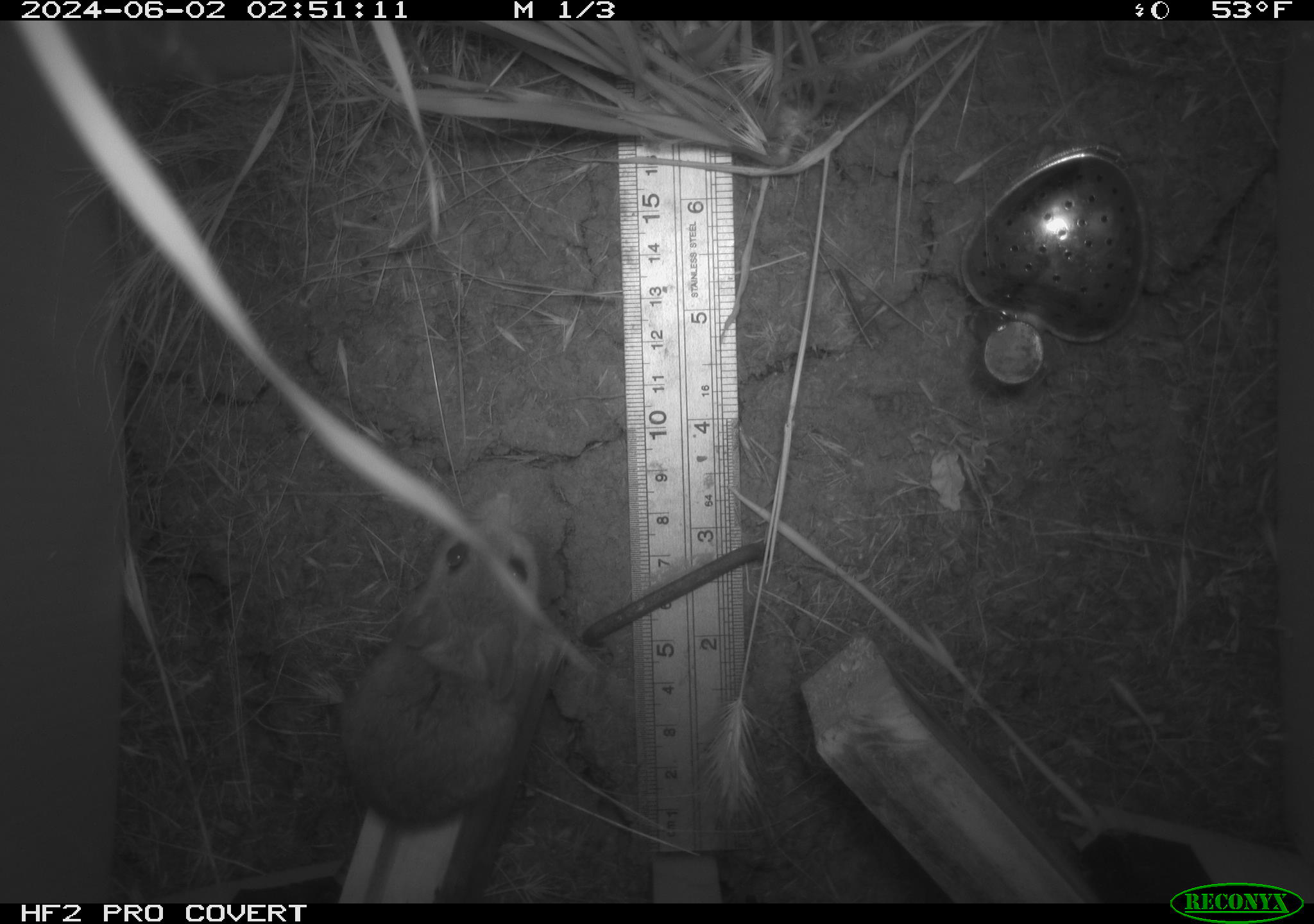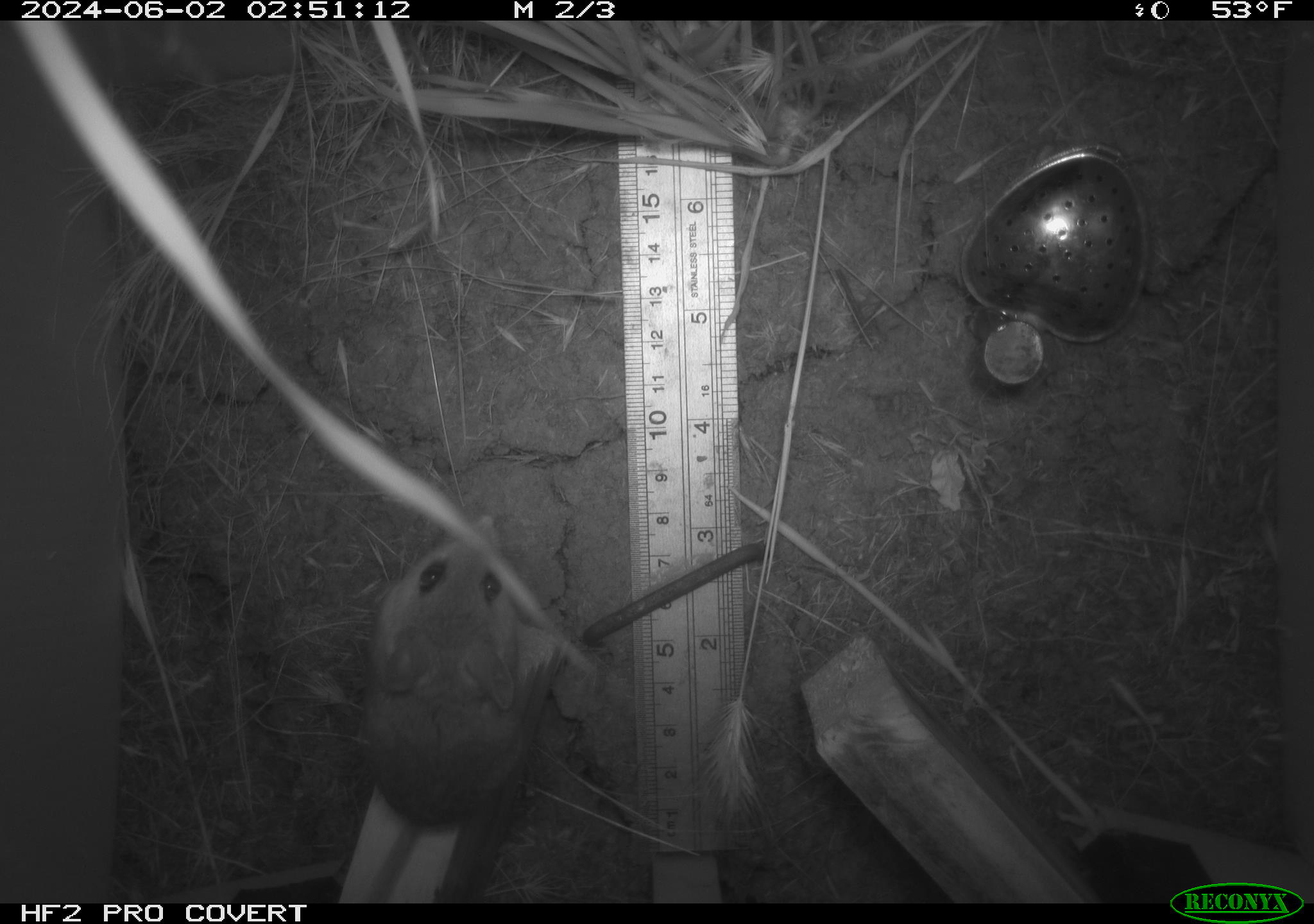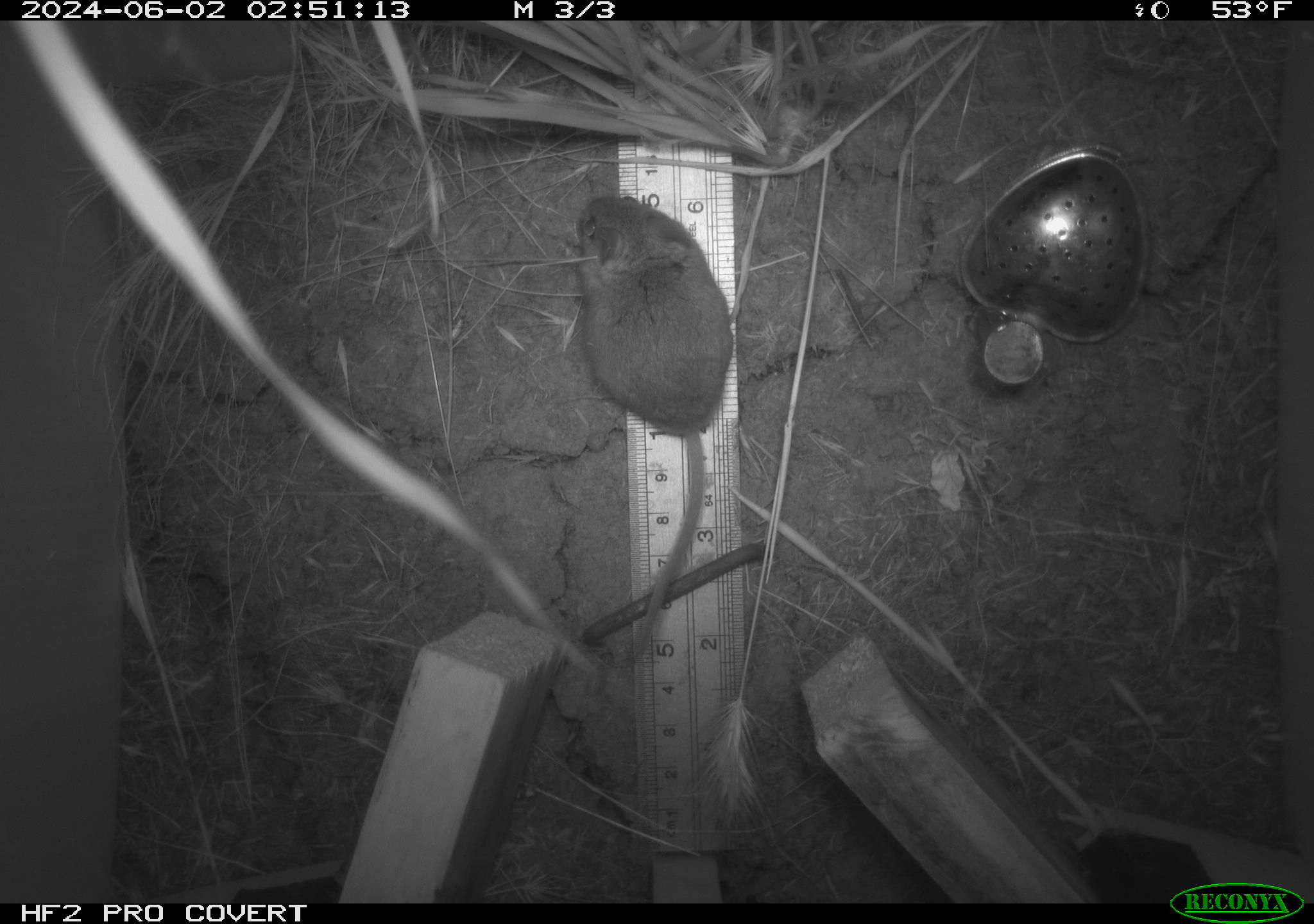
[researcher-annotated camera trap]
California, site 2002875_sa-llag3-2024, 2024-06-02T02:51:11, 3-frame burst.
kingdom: Animalia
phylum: Chordata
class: Mammalia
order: Rodentia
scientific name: Rodentia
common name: rodent